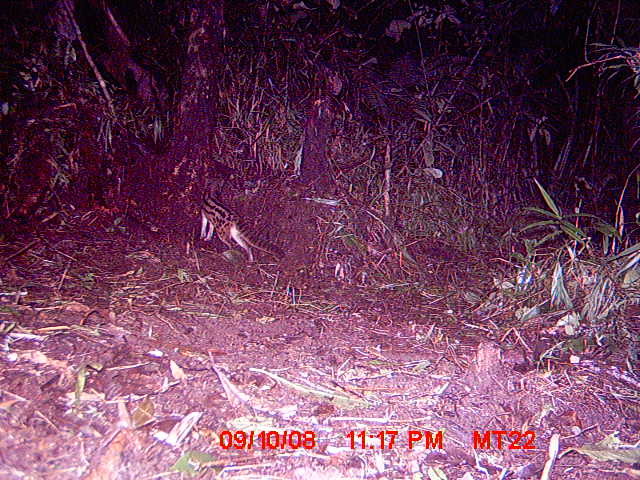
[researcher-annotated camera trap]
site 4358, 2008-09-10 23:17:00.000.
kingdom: Animalia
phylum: Chordata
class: Mammalia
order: Carnivora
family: Eupleridae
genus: Fossa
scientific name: Fossa fossana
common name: fanaloka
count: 1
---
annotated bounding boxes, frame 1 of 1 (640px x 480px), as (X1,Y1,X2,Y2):
fossa fossana: (195,177,286,268)